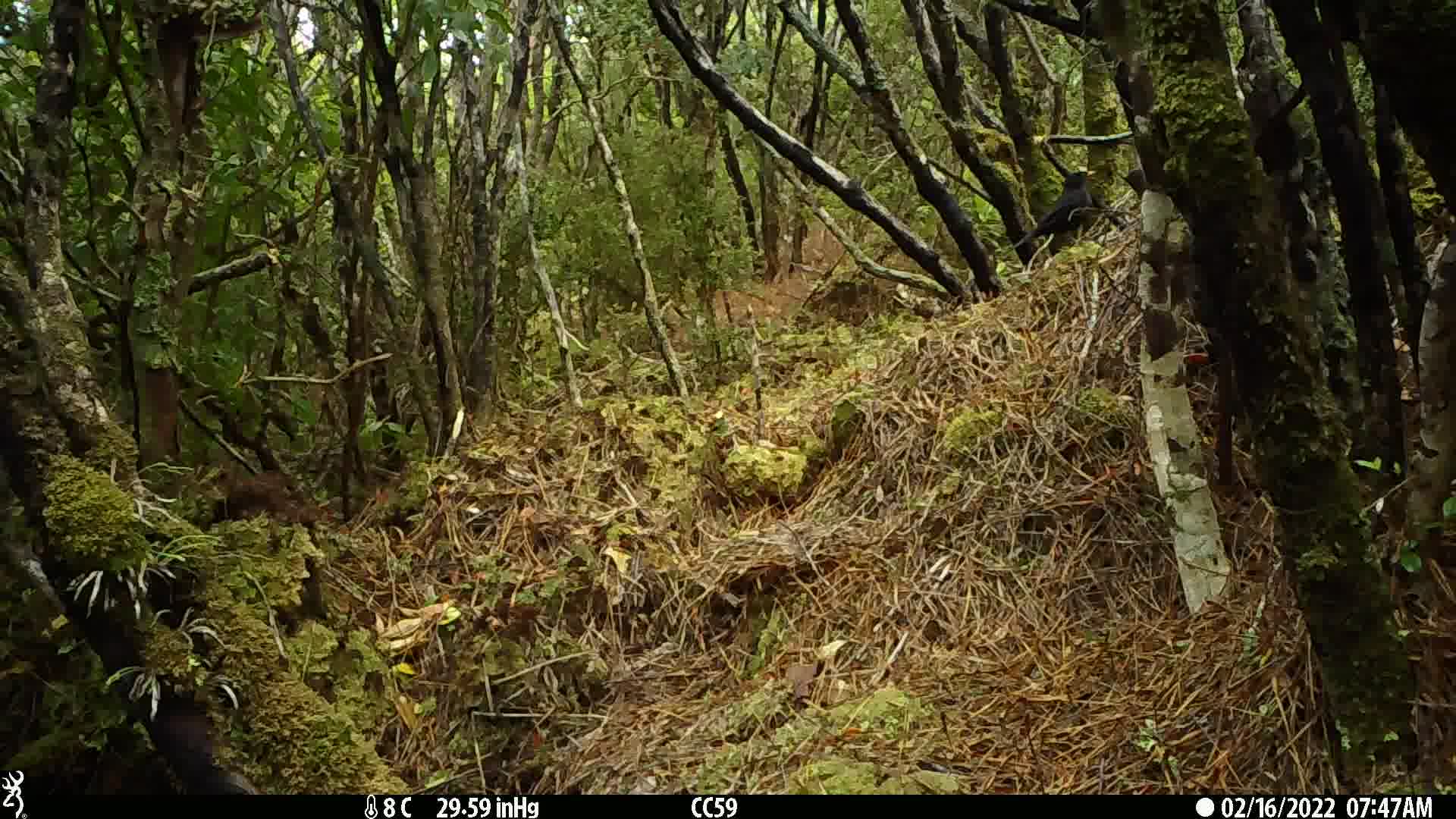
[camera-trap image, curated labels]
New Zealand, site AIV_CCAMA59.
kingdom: Animalia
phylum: Chordata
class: Aves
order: Passeriformes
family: Turdidae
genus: Turdus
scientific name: Turdus merula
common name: eurasian blackbird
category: blackbird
Blackbird (eurasian blackbird) (Turdus merula).